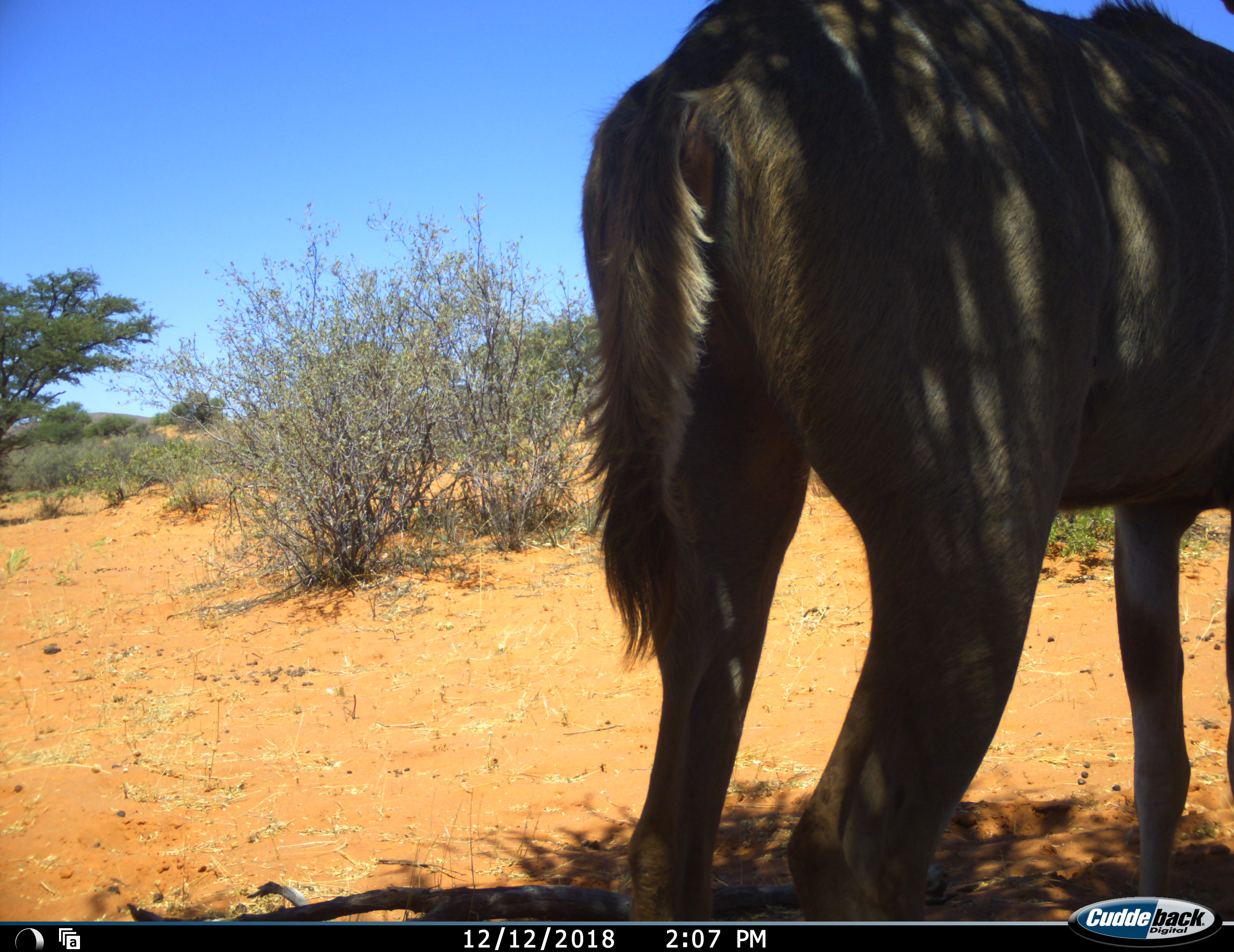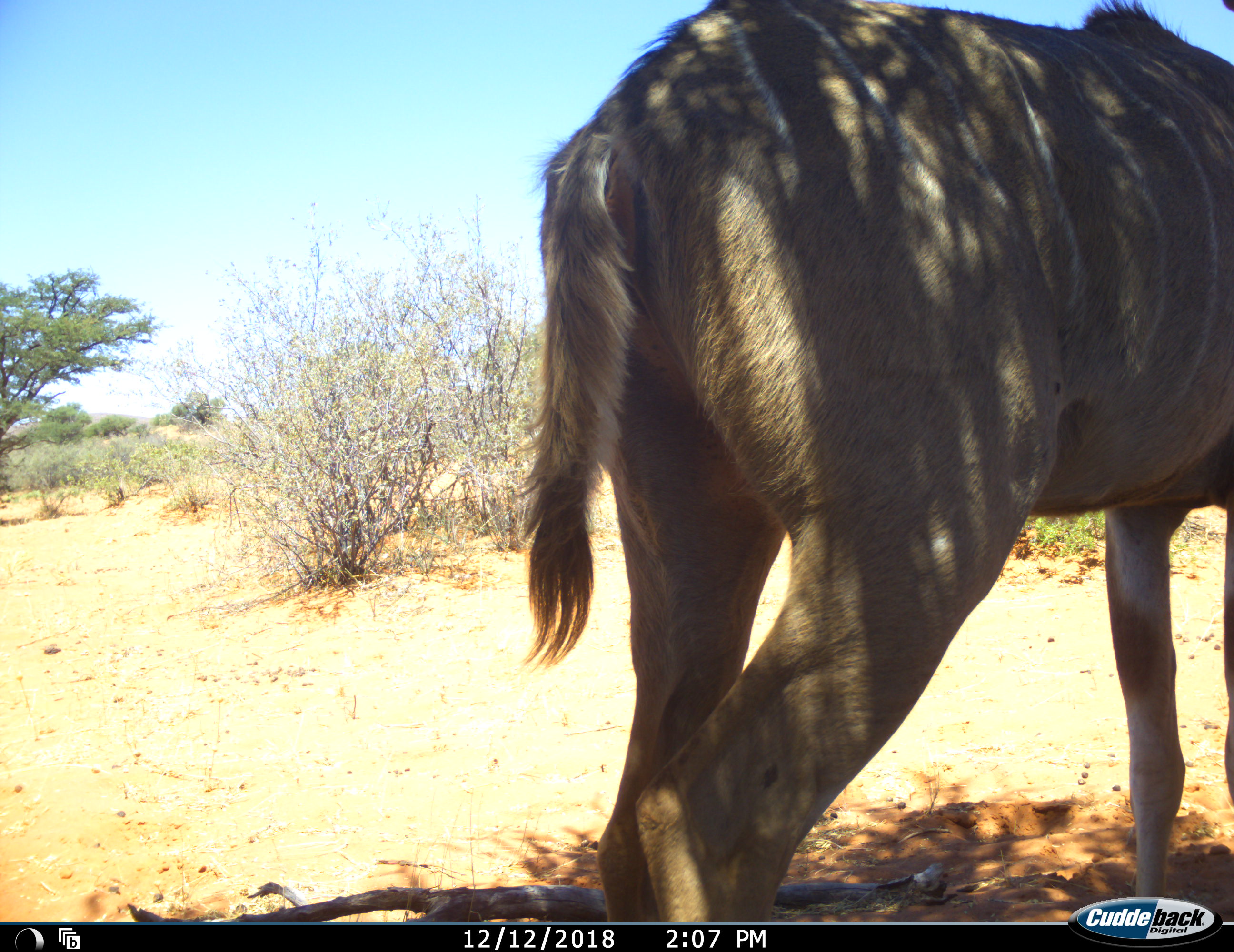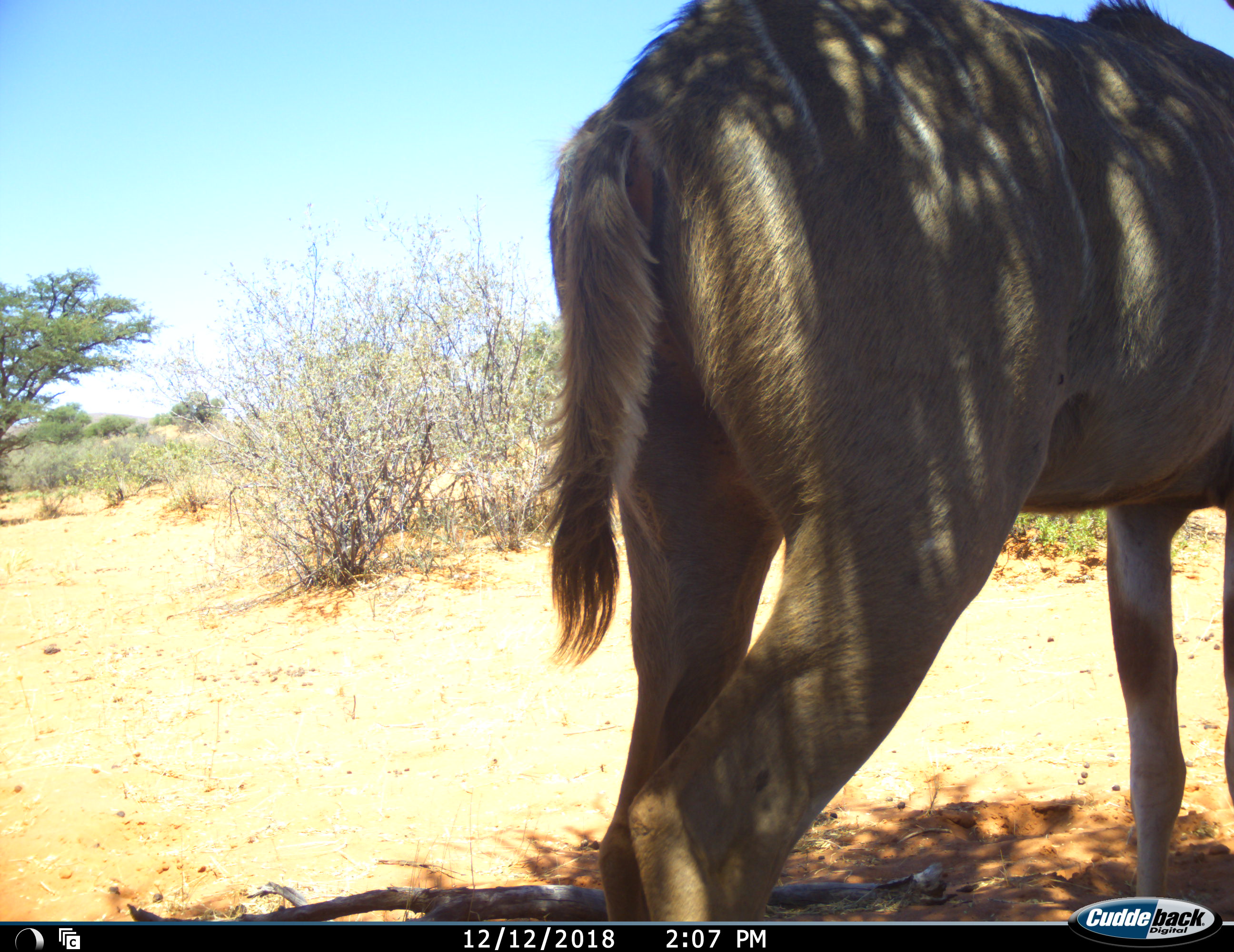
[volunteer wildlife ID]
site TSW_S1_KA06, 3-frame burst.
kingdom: Animalia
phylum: Chordata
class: Mammalia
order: Artiodactyla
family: Bovidae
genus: Tragelaphus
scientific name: Tragelaphus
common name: kudu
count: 1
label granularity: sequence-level